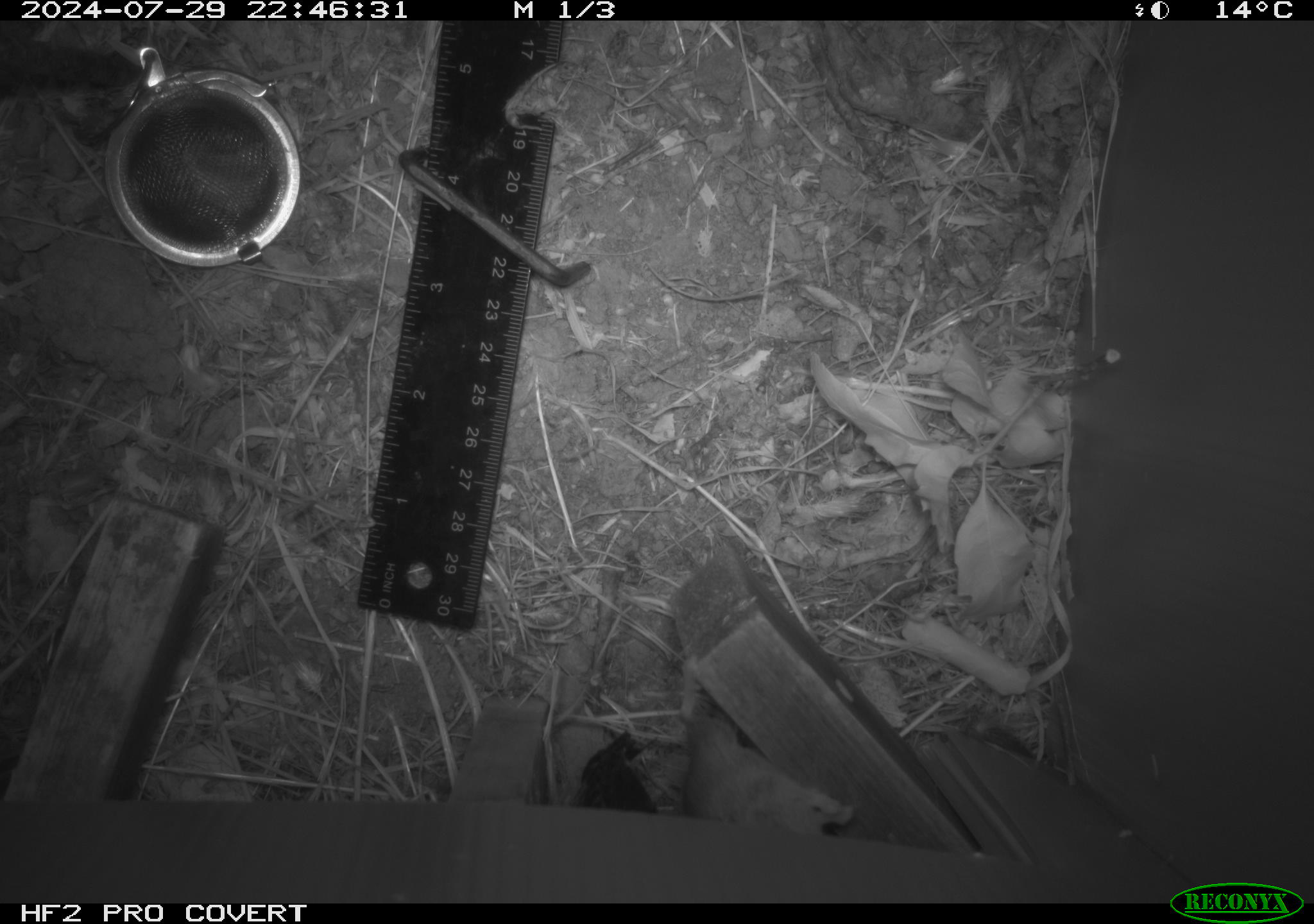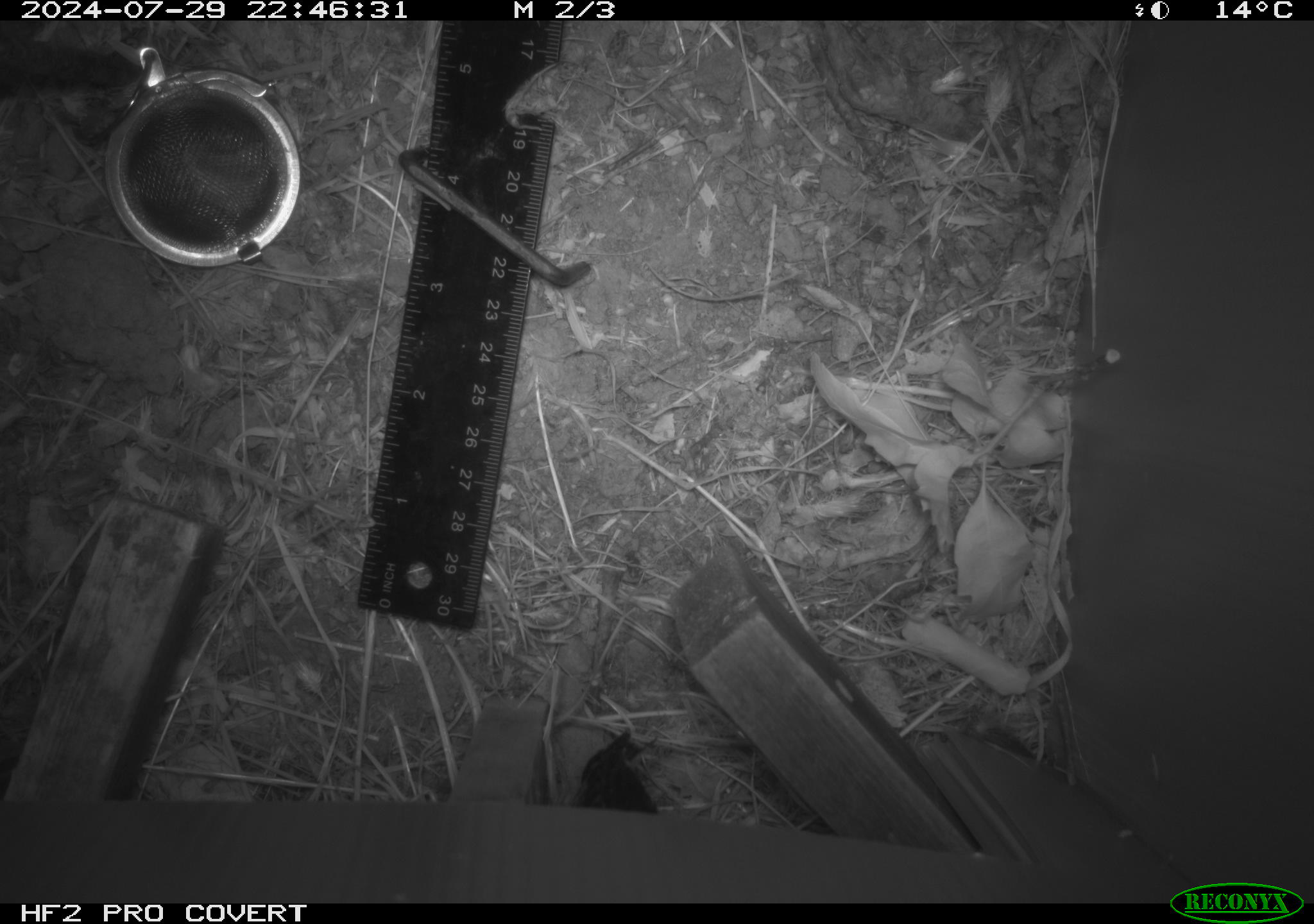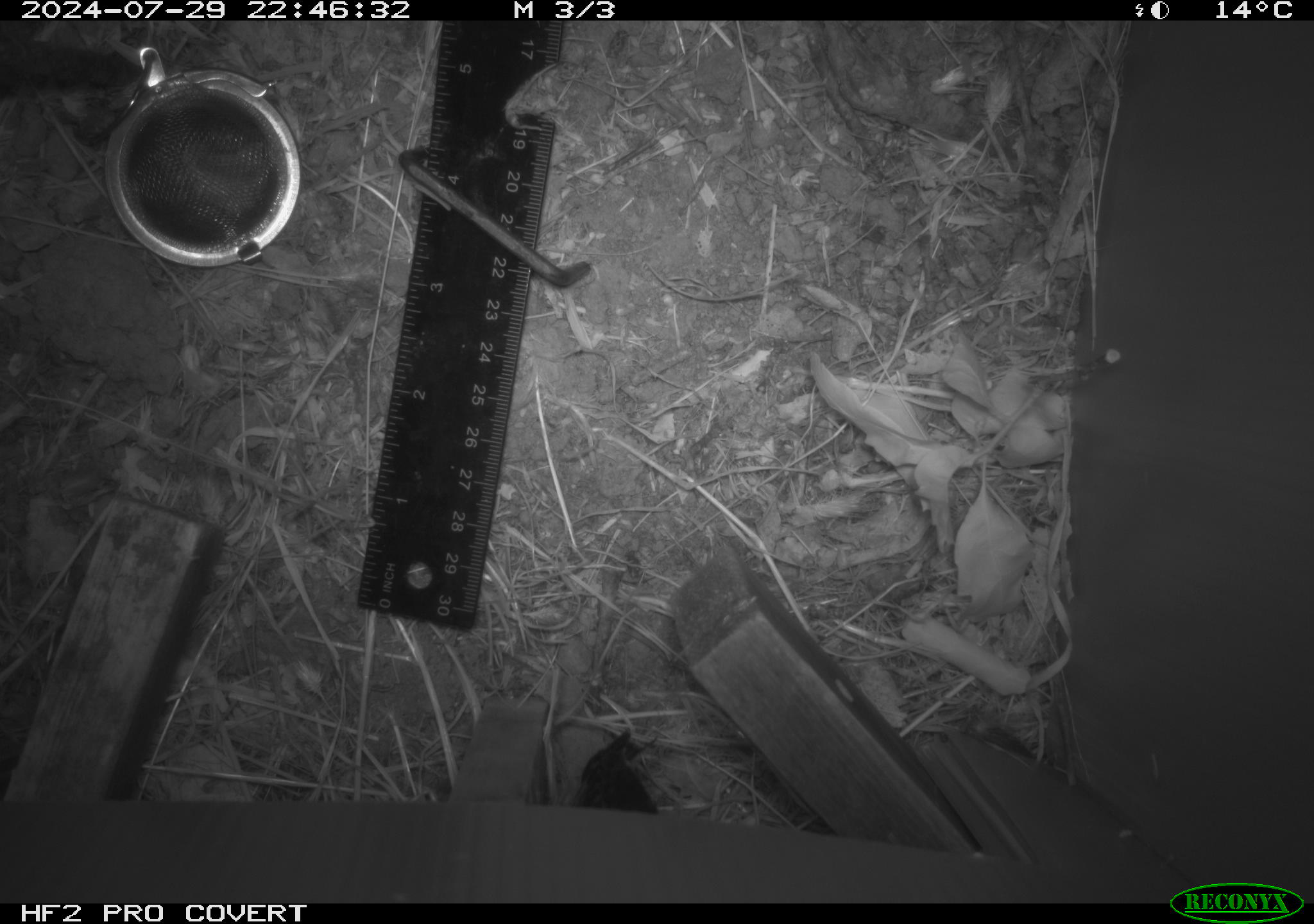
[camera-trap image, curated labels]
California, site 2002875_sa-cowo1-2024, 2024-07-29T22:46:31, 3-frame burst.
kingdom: Animalia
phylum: Chordata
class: Mammalia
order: Rodentia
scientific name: Rodentia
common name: mouse species